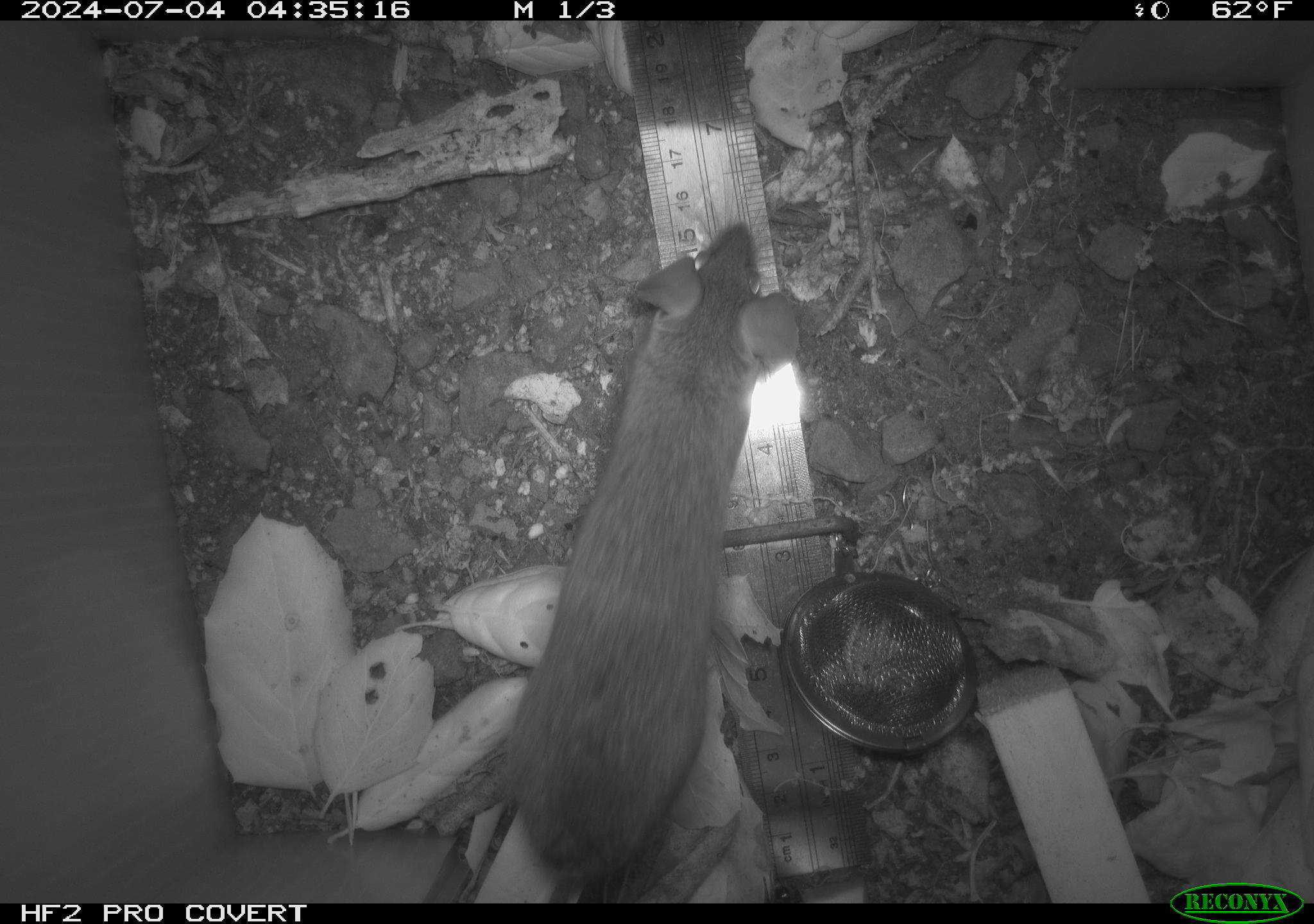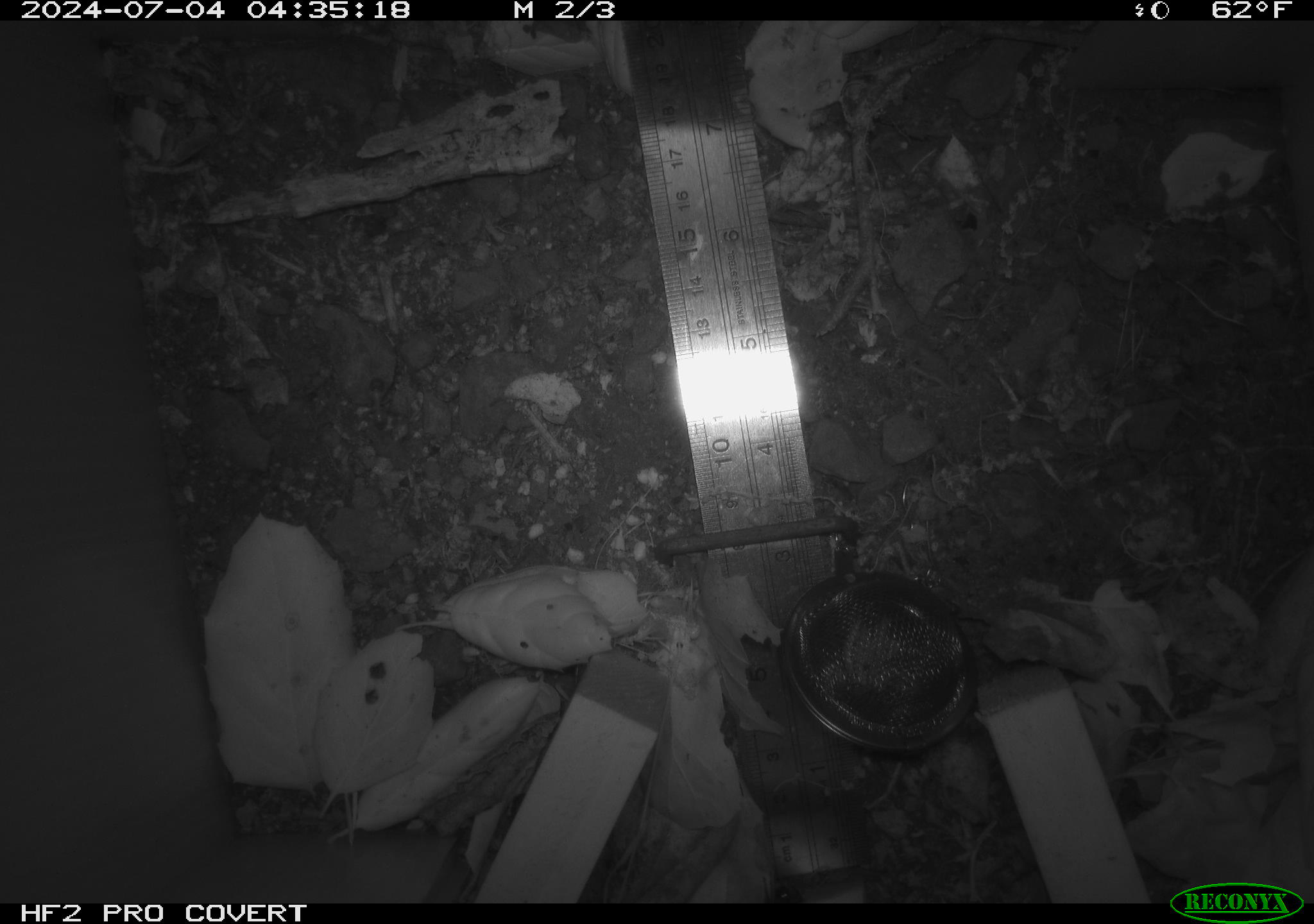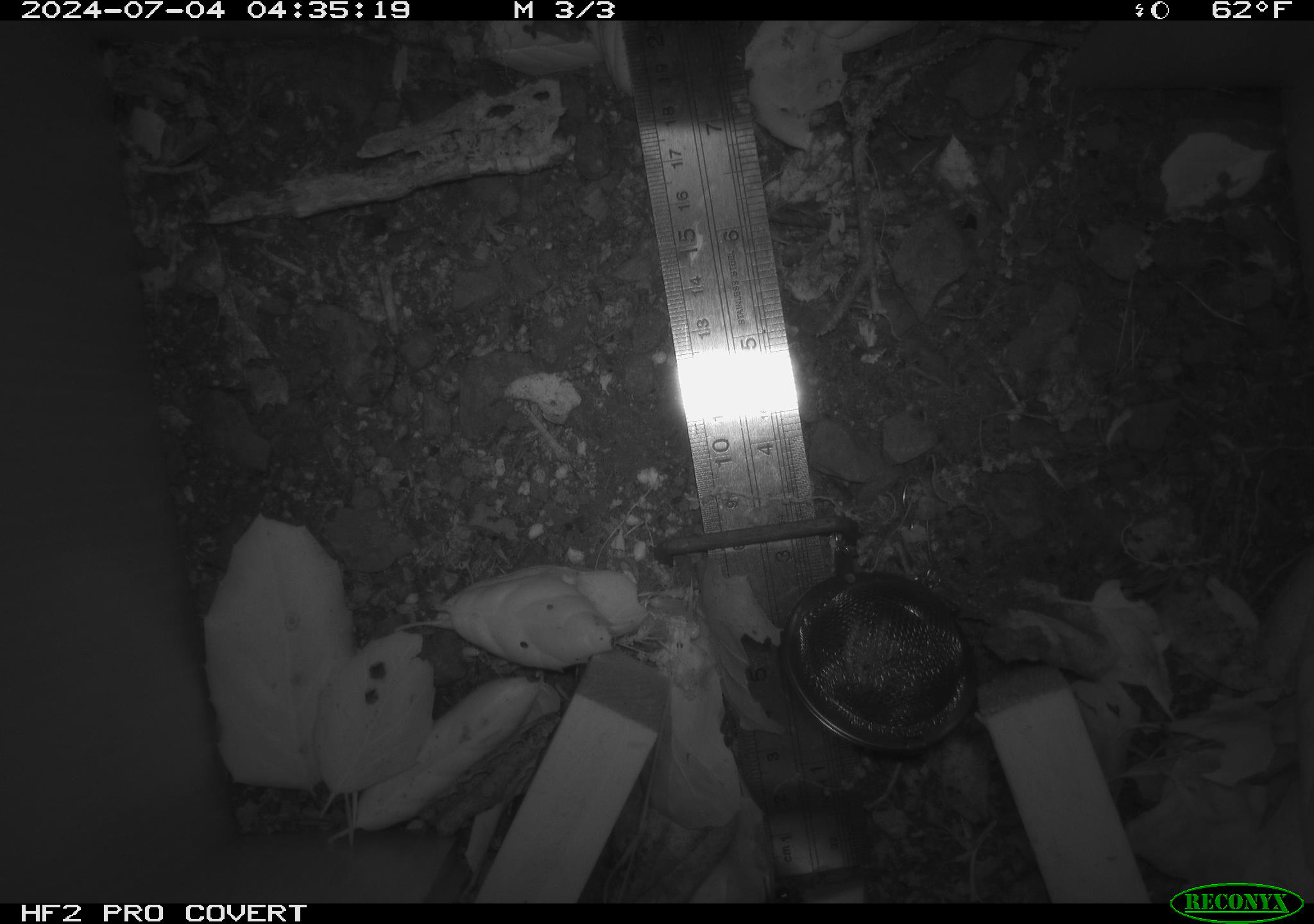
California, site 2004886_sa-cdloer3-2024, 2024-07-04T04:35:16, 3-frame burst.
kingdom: Animalia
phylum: Chordata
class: Mammalia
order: Rodentia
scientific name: Rodentia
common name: rodent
Rodent (Rodentia).